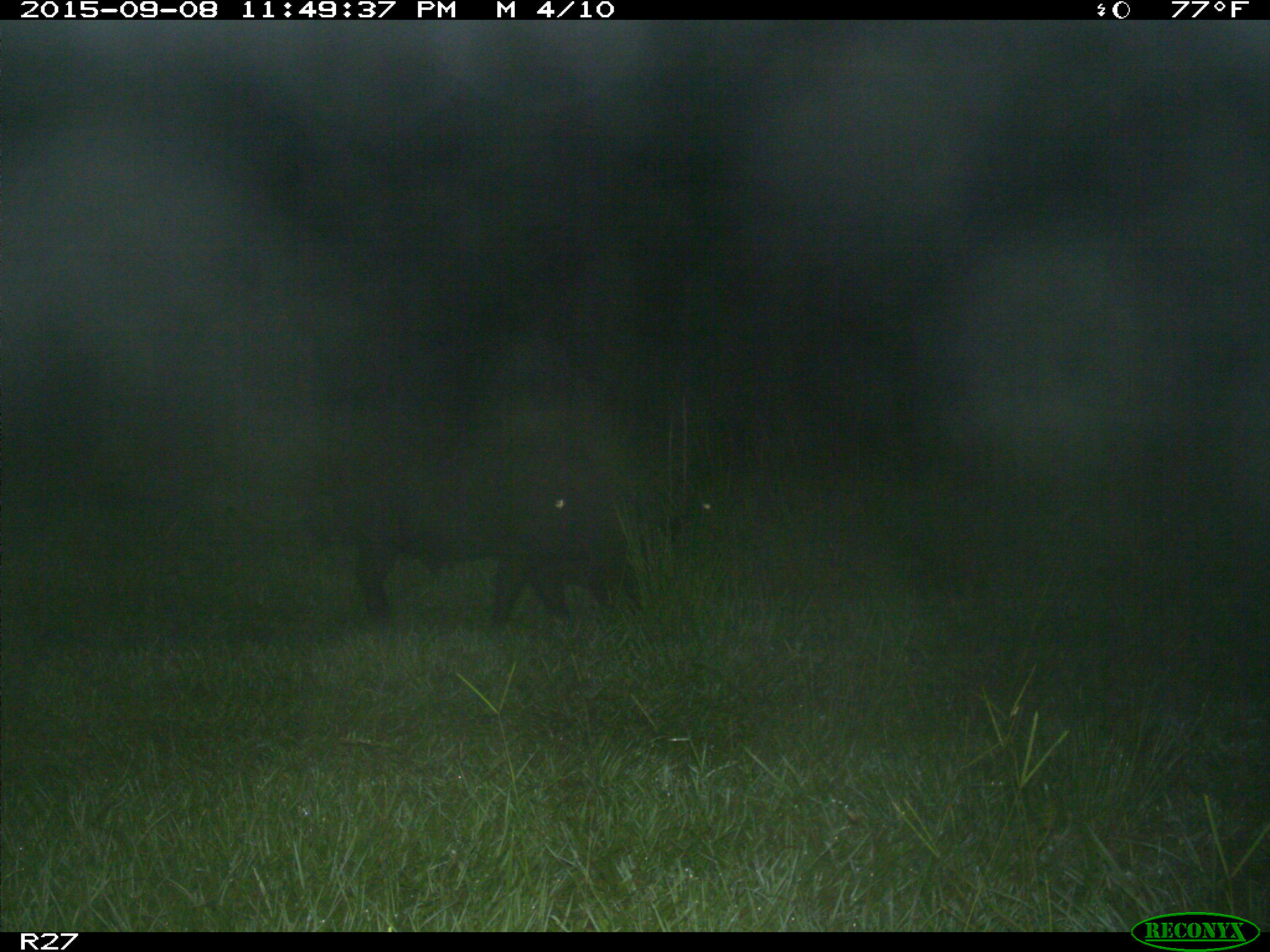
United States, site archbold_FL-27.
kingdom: Animalia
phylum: Chordata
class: Mammalia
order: Artiodactyla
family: Suidae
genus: Sus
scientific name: Sus scrofa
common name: wild boar